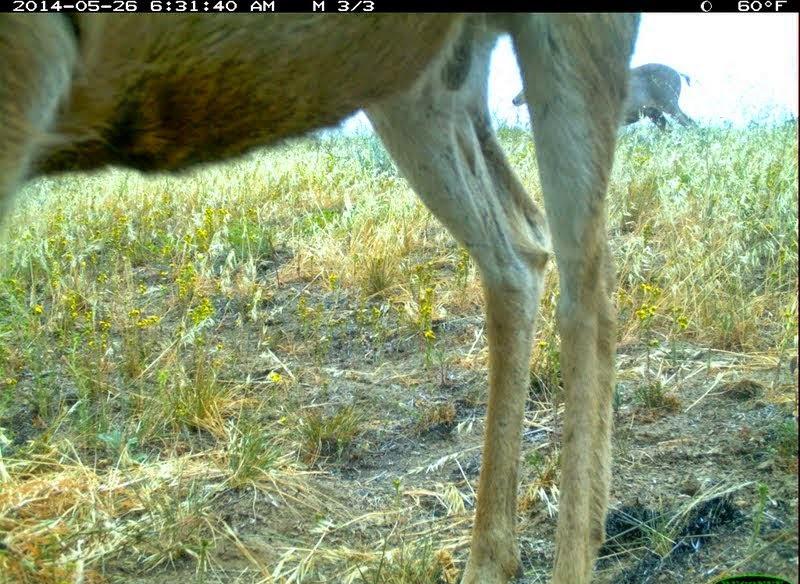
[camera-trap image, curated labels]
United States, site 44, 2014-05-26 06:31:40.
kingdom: Animalia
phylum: Chordata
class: Mammalia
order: Artiodactyla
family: Cervidae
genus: Odocoileus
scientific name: Odocoileus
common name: deer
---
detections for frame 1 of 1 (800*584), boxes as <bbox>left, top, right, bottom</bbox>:
deer: <bbox>1, 14, 641, 583</bbox>; <bbox>510, 64, 704, 144</bbox>